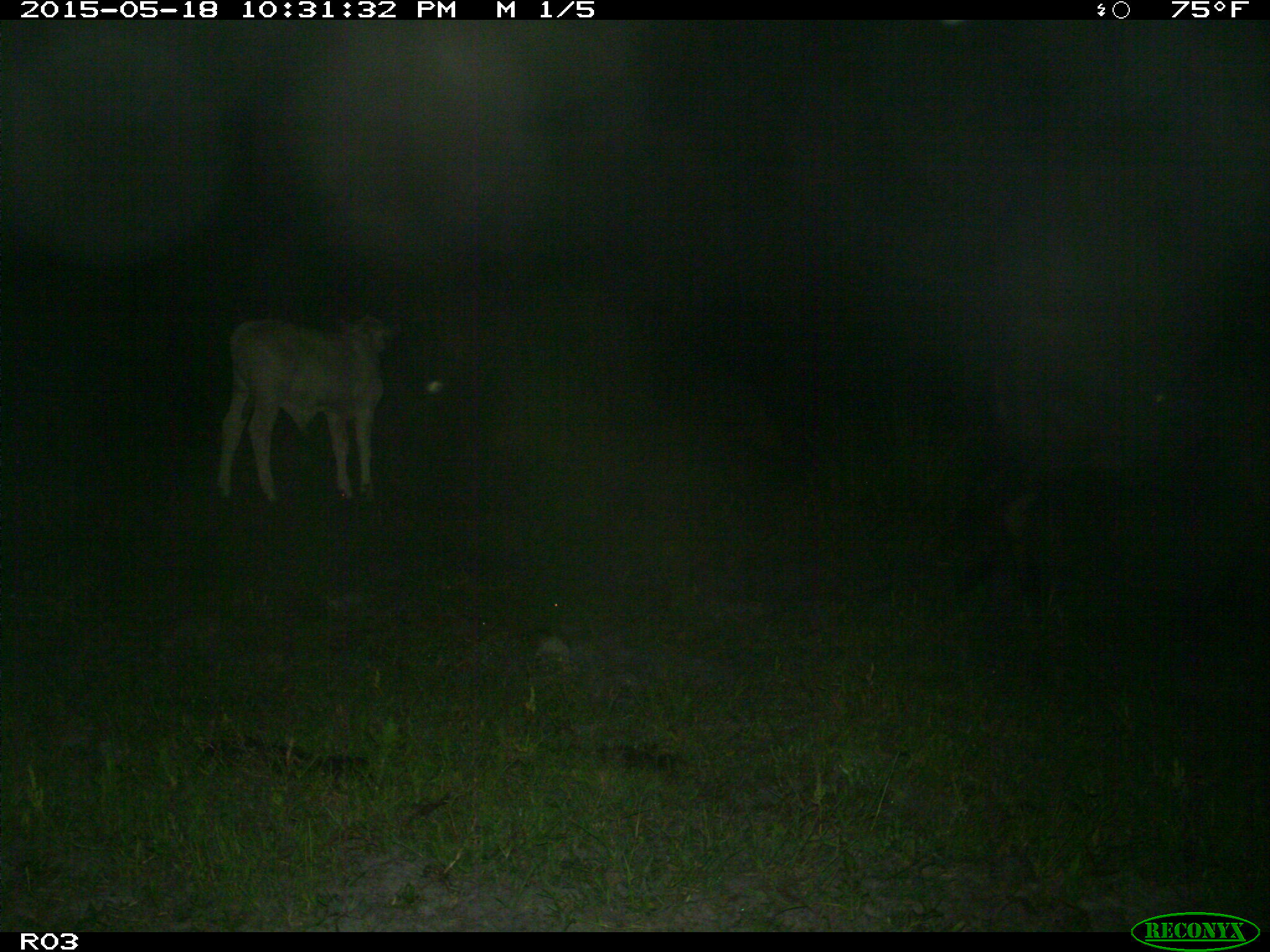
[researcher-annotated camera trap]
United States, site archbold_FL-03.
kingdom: Animalia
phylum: Chordata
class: Mammalia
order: Artiodactyla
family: Bovidae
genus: Bos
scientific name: Bos taurus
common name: domestic cow